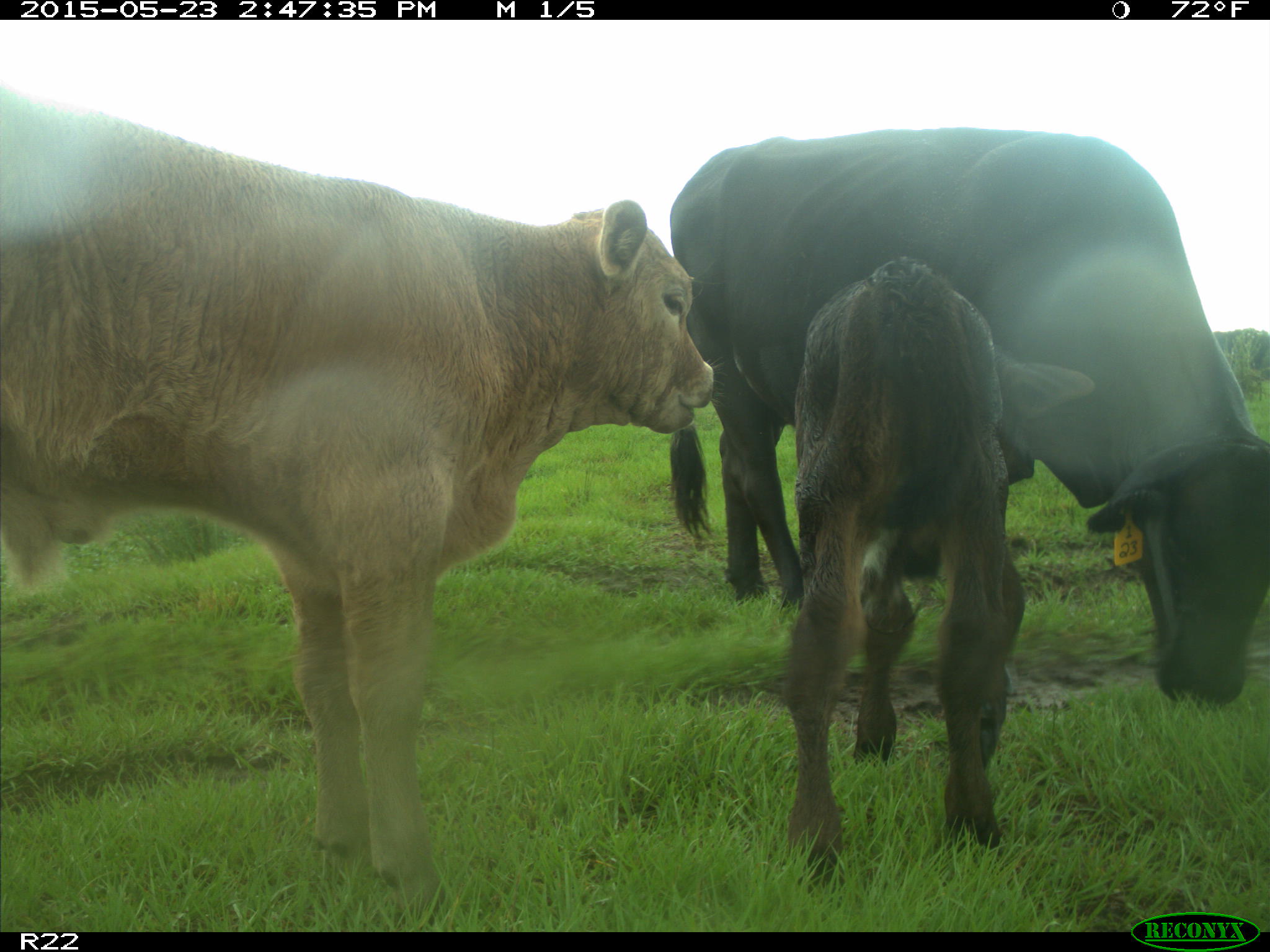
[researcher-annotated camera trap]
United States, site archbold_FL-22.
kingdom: Animalia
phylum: Chordata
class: Mammalia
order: Artiodactyla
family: Bovidae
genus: Bos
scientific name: Bos taurus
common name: domestic cow